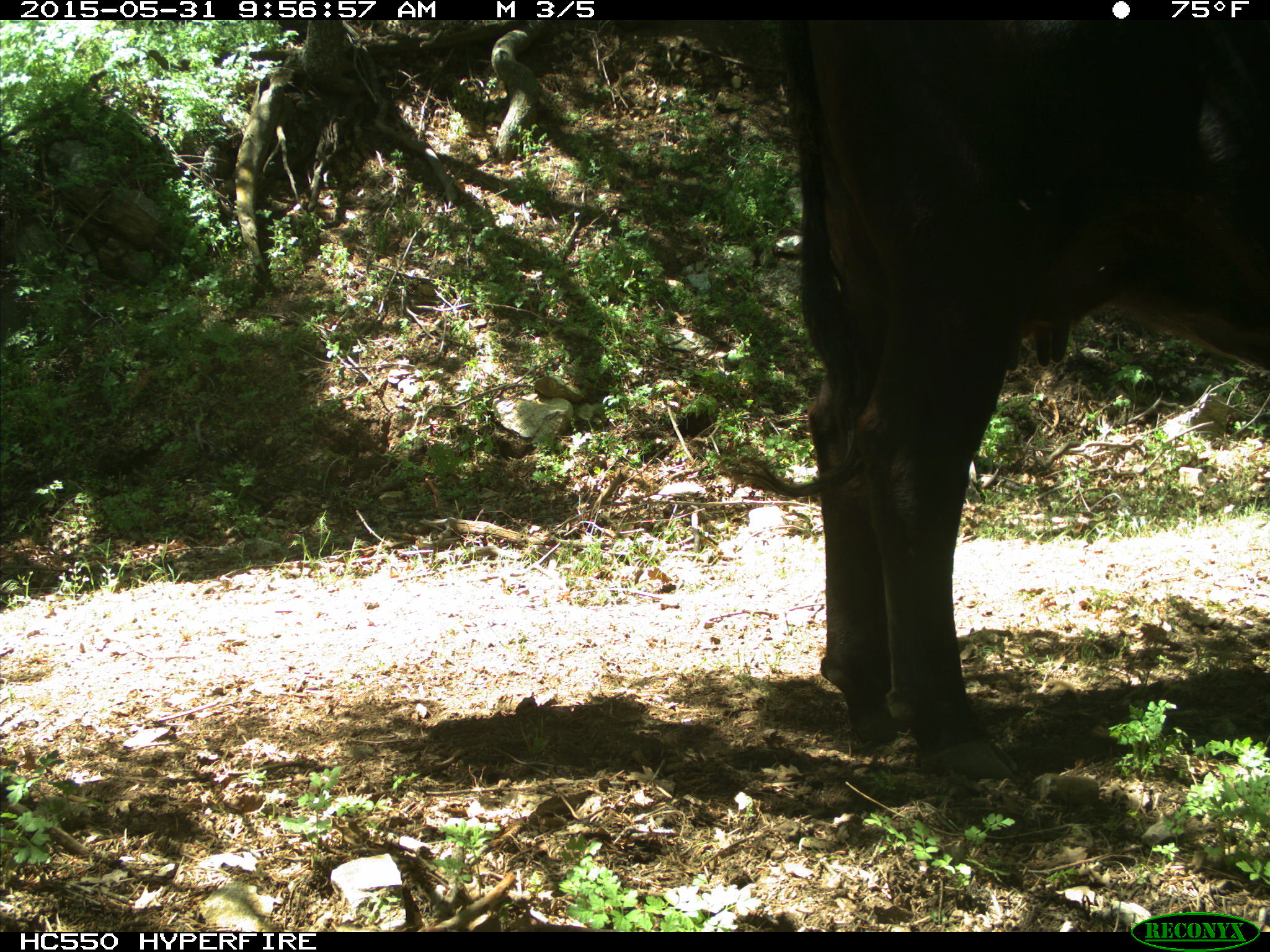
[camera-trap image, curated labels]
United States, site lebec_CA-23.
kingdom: Animalia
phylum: Chordata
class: Mammalia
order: Artiodactyla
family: Bovidae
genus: Bos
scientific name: Bos taurus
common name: domestic cow